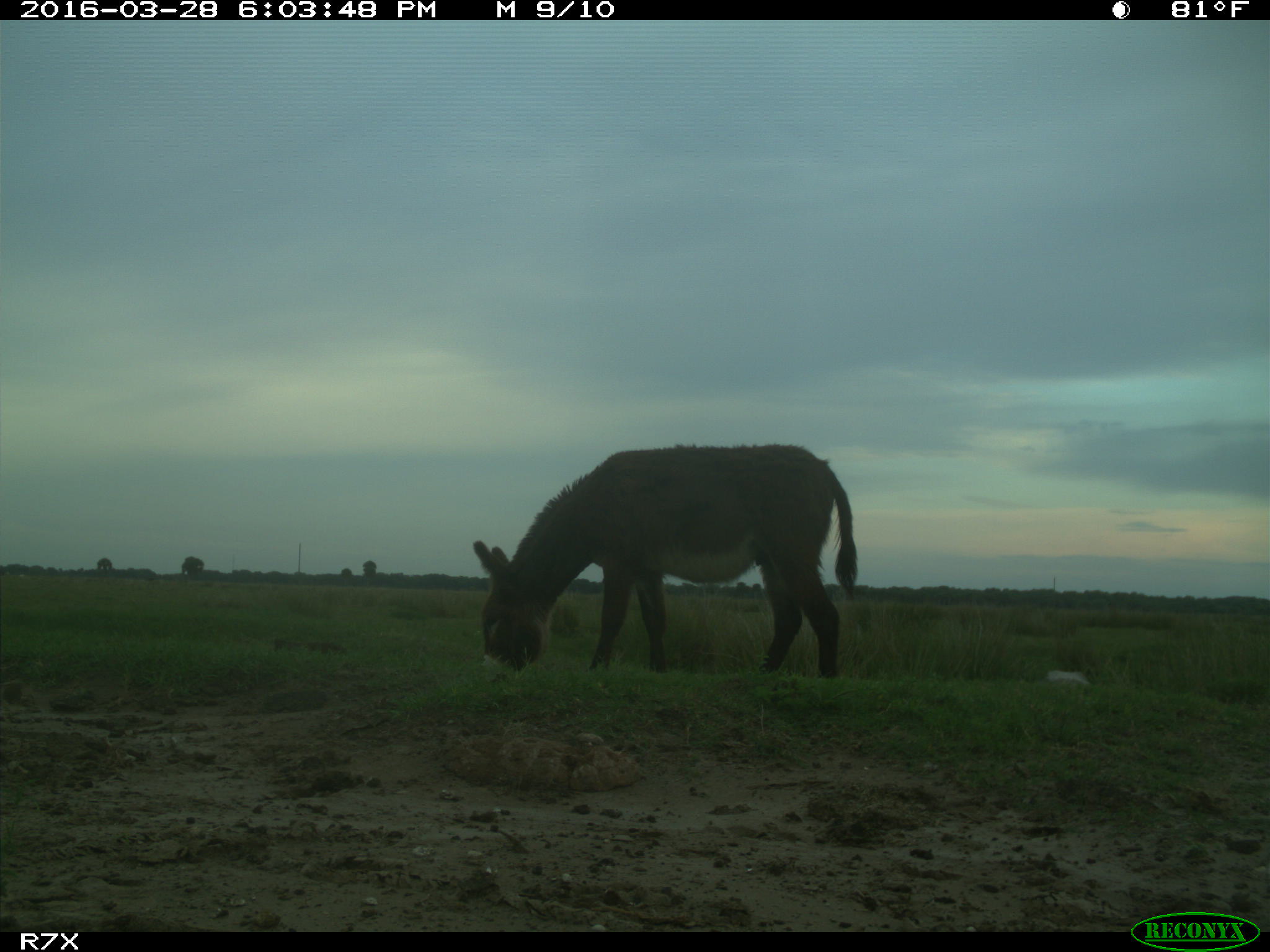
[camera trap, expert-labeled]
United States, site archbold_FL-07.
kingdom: Animalia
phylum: Chordata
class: Mammalia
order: Perissodactyla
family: Equidae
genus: Equus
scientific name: Equus africanus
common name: african wild ass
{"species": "Equus africanus (african wild ass)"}